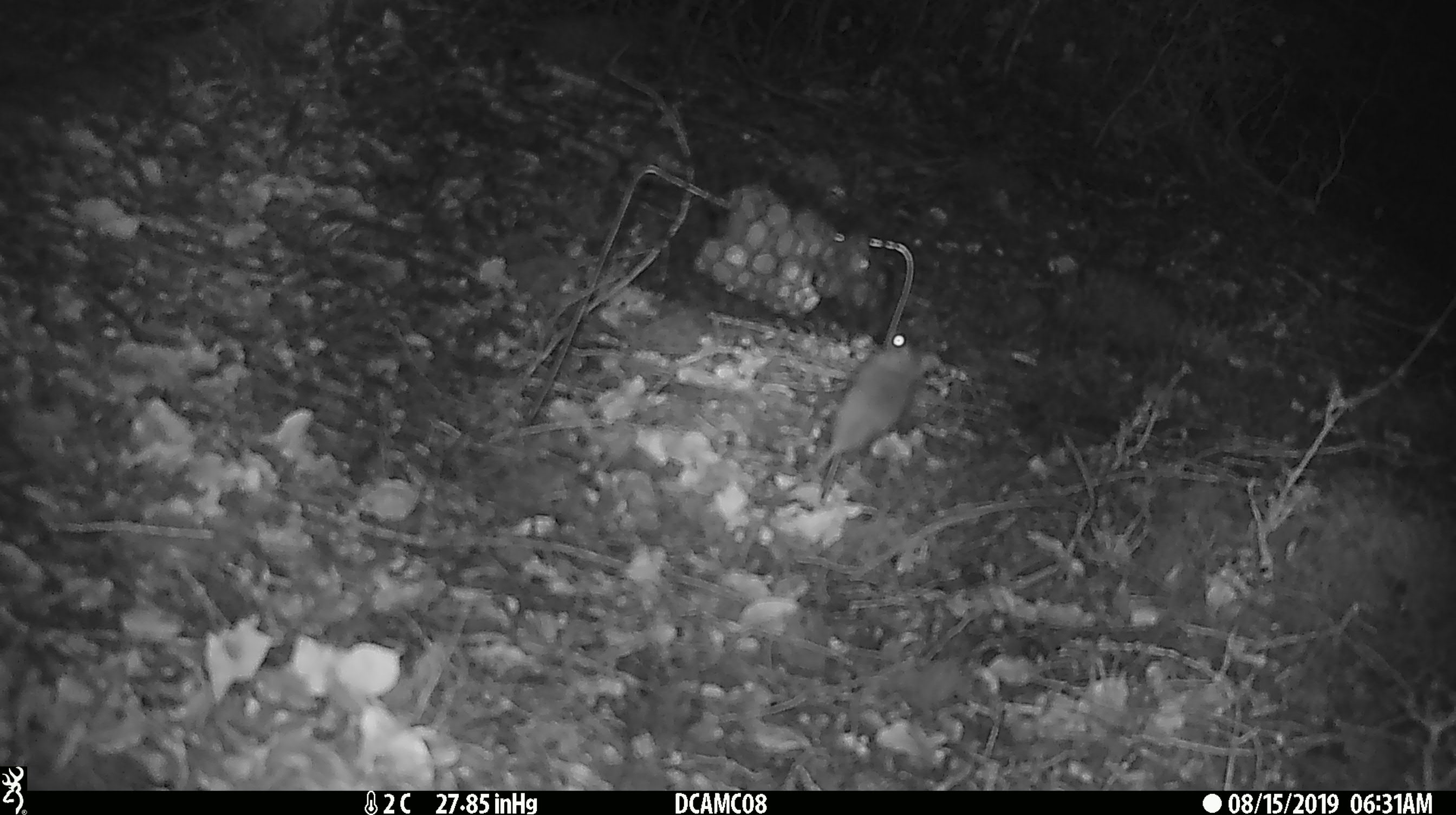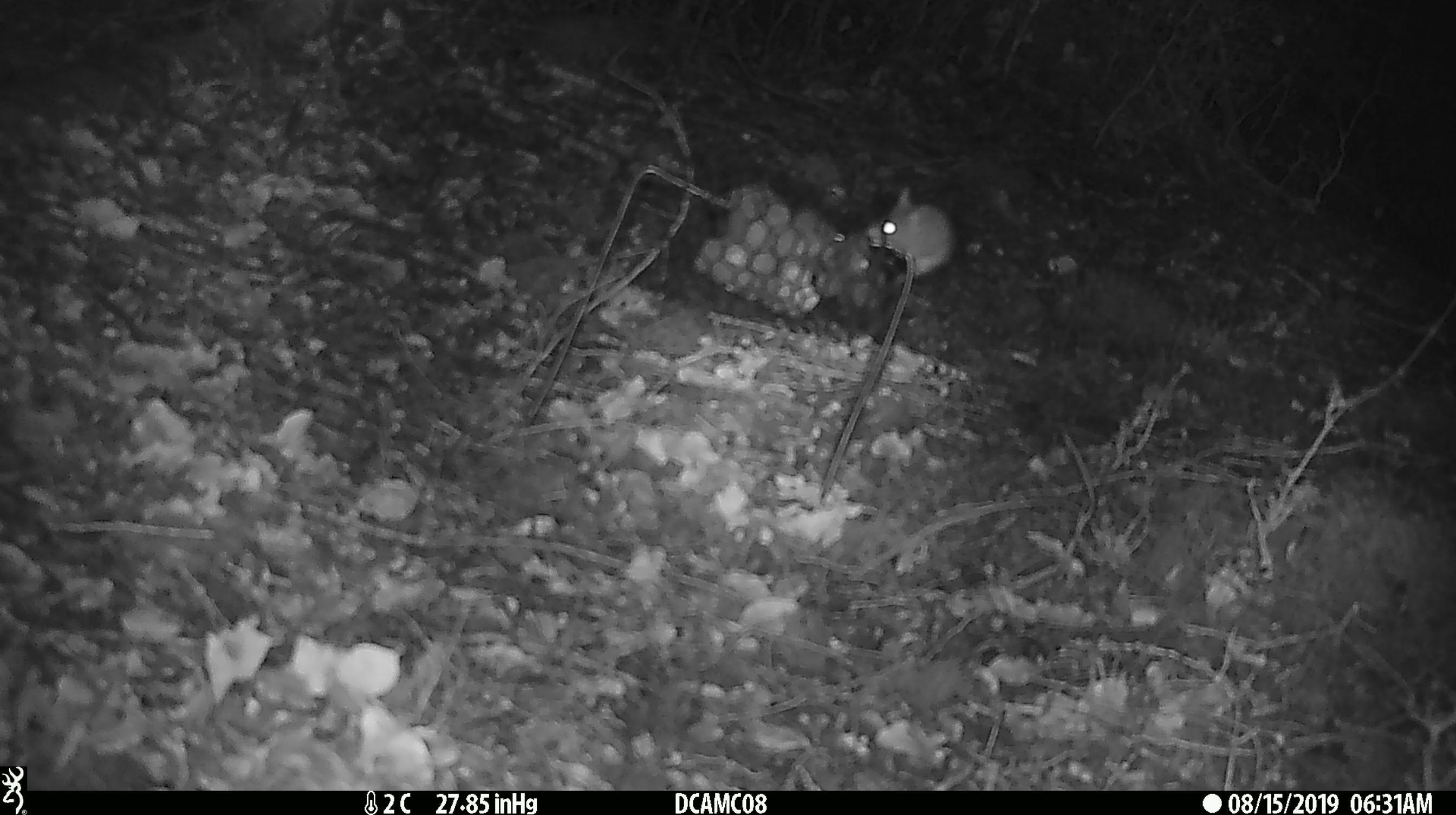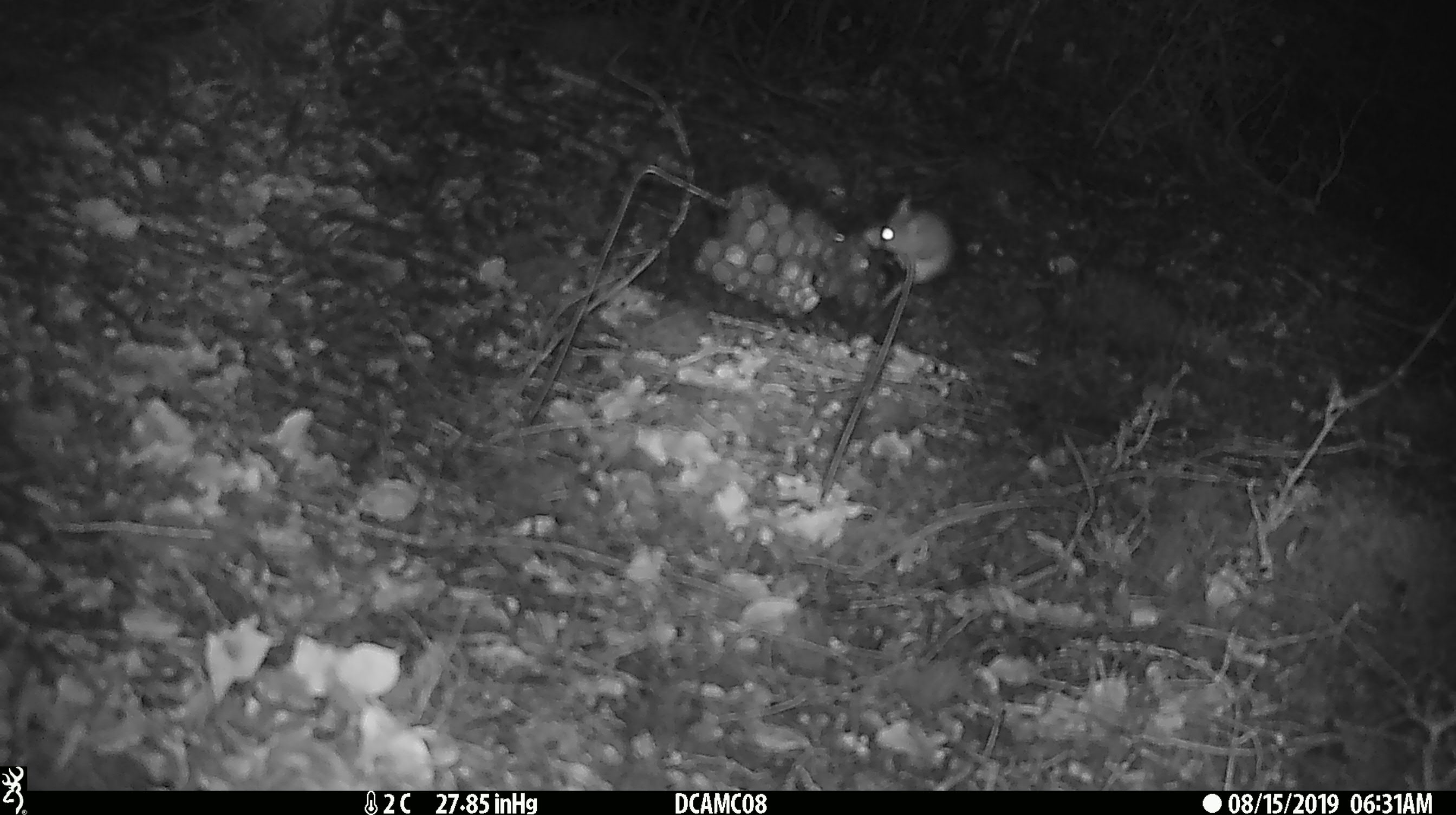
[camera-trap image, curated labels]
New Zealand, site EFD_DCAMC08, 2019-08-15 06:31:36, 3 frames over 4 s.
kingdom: Animalia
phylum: Chordata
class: Mammalia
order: Rodentia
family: Muridae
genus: Mus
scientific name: Mus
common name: mouse